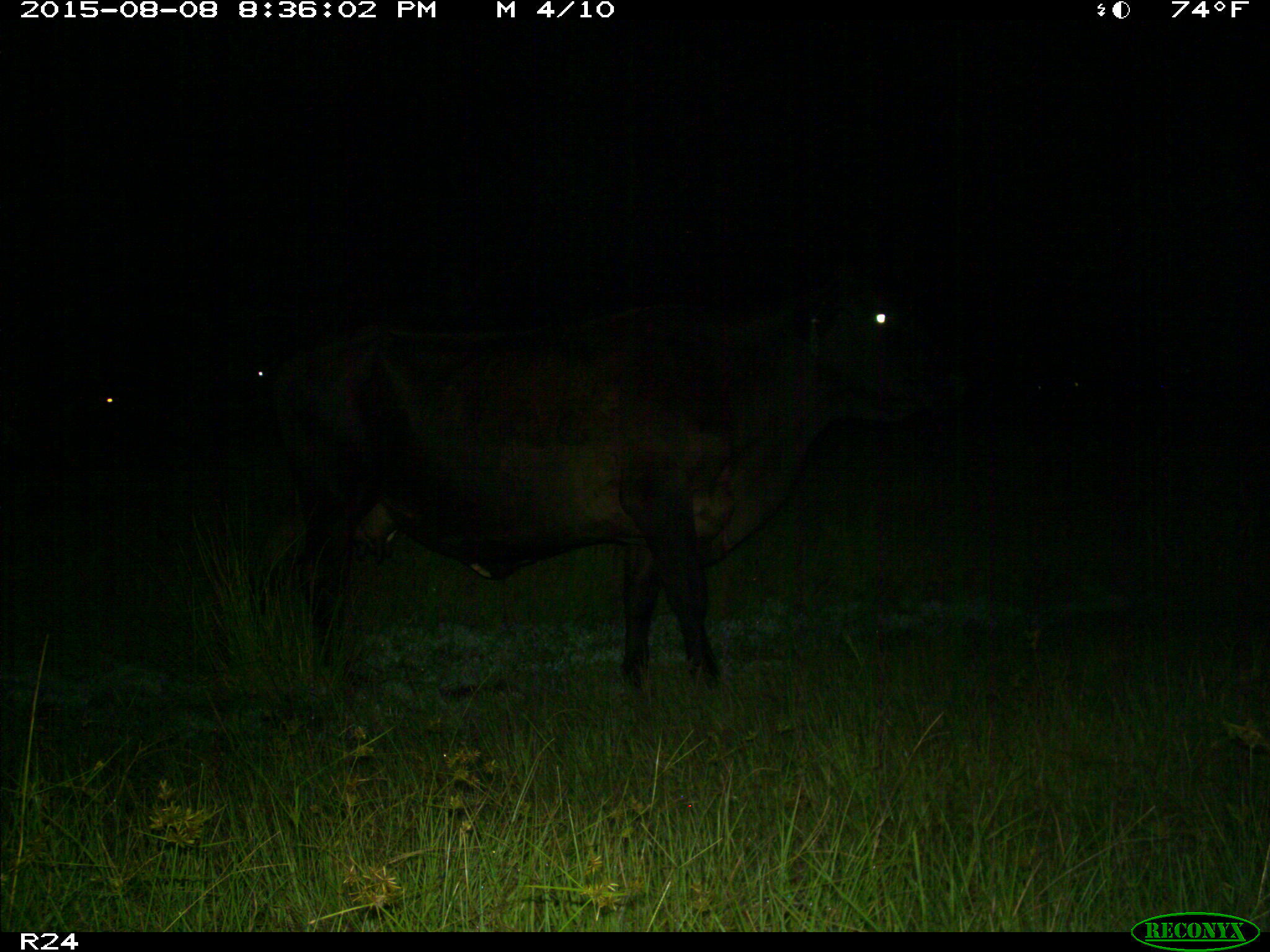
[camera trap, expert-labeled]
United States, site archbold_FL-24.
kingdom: Animalia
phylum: Chordata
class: Mammalia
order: Artiodactyla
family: Bovidae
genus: Bos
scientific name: Bos taurus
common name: domestic cow